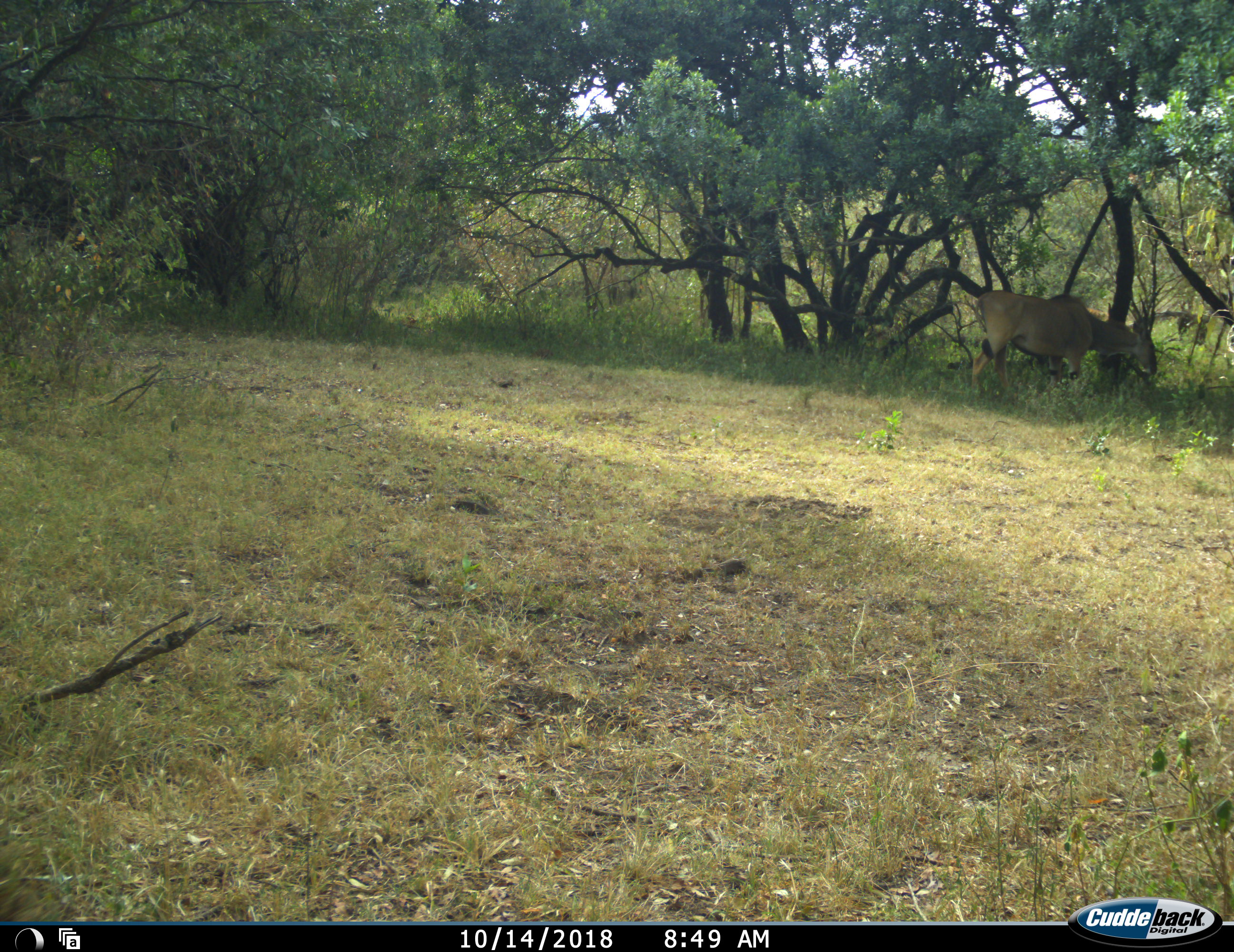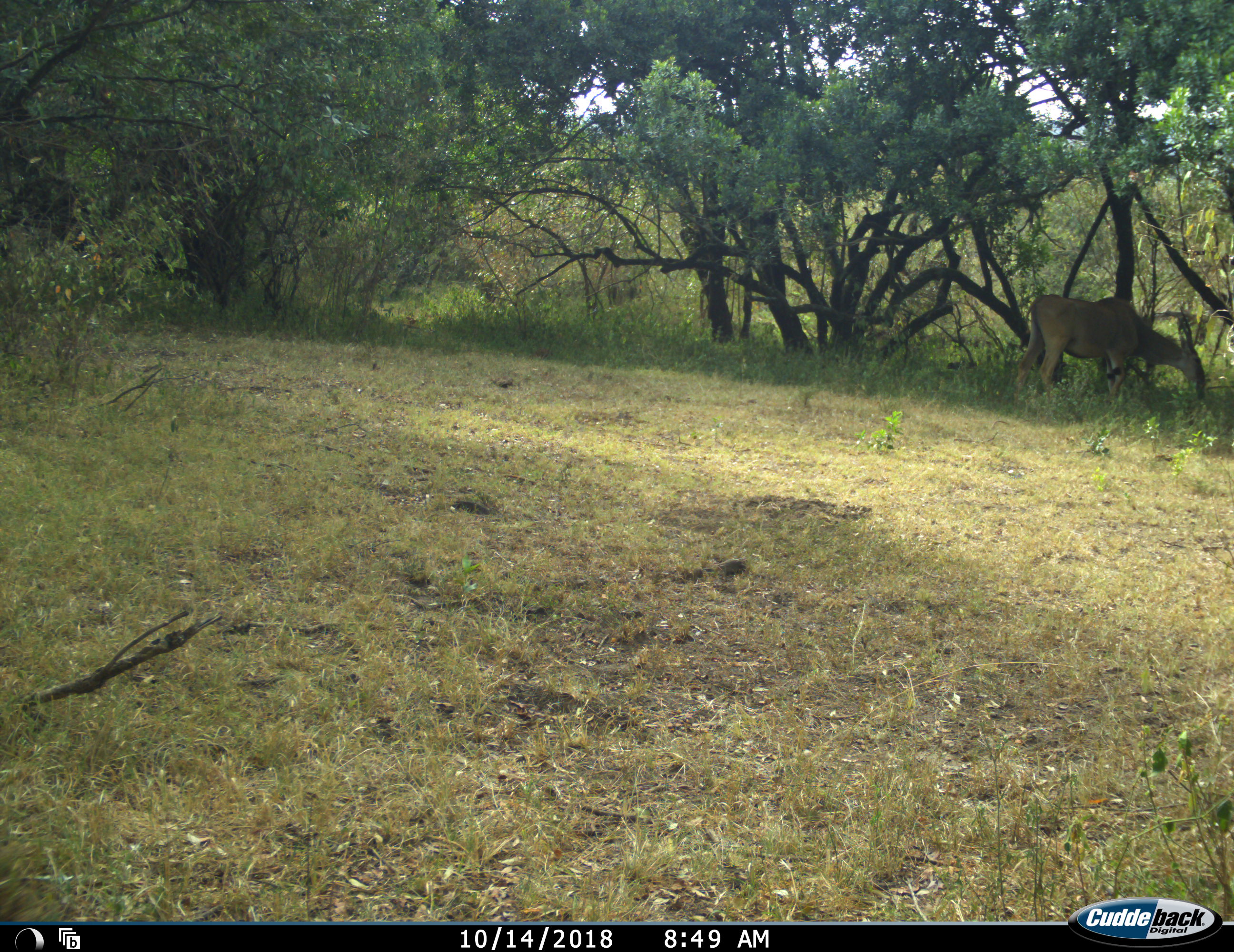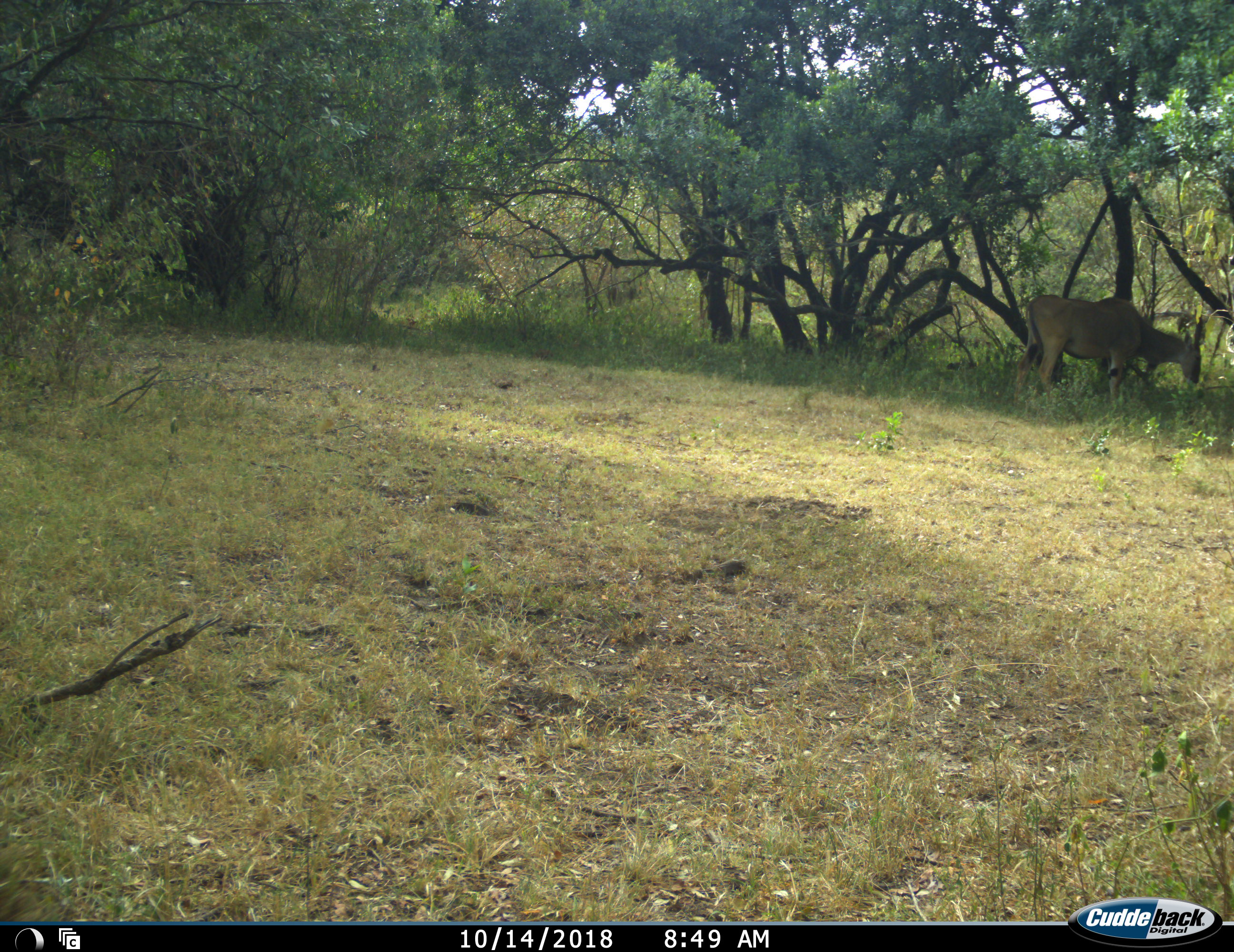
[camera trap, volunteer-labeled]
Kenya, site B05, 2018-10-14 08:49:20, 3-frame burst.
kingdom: Animalia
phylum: Chordata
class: Mammalia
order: Artiodactyla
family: Bovidae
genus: Tragelaphus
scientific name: Tragelaphus oryx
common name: eland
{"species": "eland (Tragelaphus oryx)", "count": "1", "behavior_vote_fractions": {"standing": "50%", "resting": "0%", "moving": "50%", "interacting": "0%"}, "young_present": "0%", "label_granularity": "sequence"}